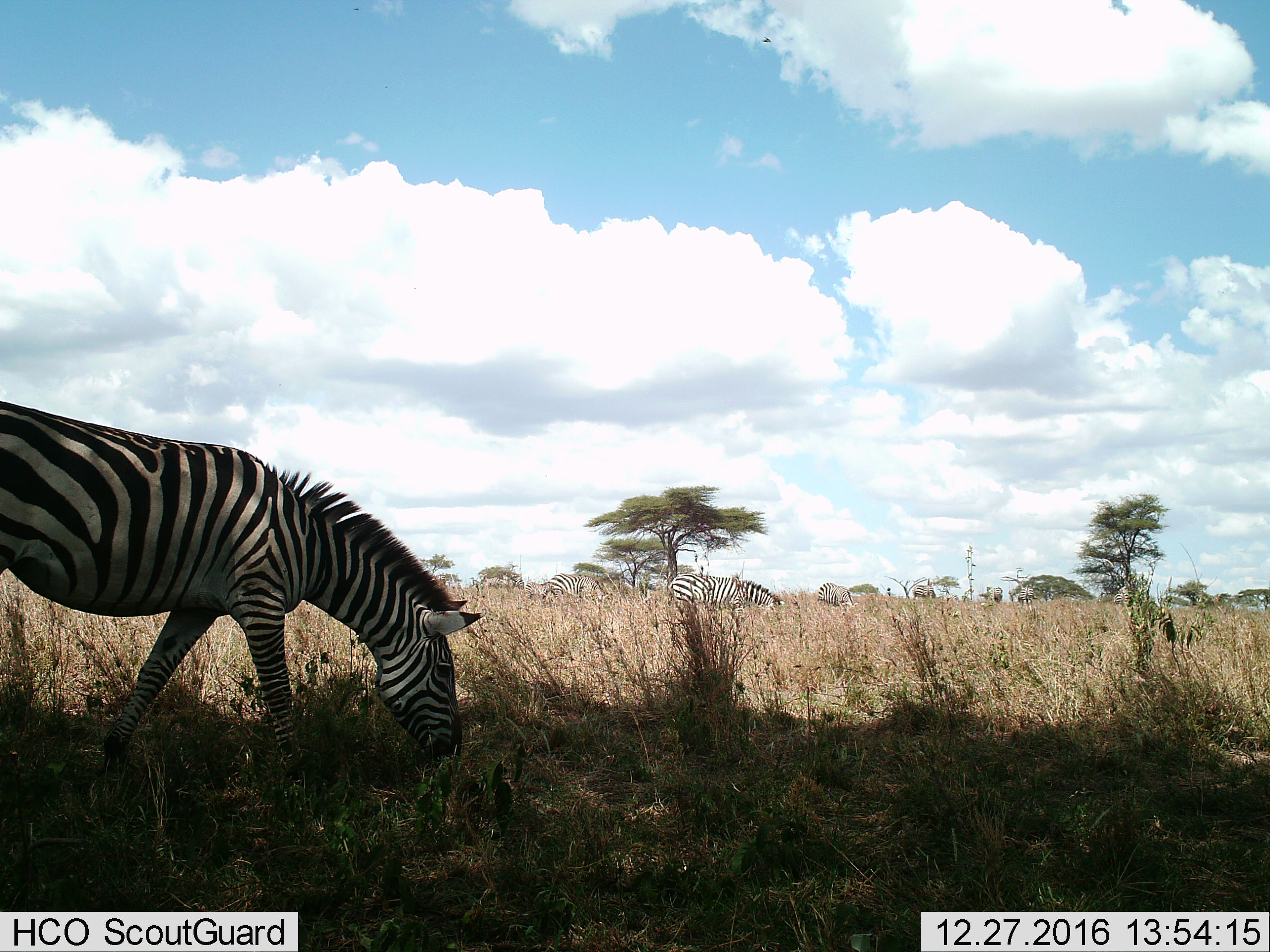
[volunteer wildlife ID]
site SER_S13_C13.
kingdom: Animalia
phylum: Chordata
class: Mammalia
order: Perissodactyla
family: Equidae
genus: Equus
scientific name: Equus quagga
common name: plains zebra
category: zebraplains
Zebraplains (plains zebra) (Equus quagga), count 8. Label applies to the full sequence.